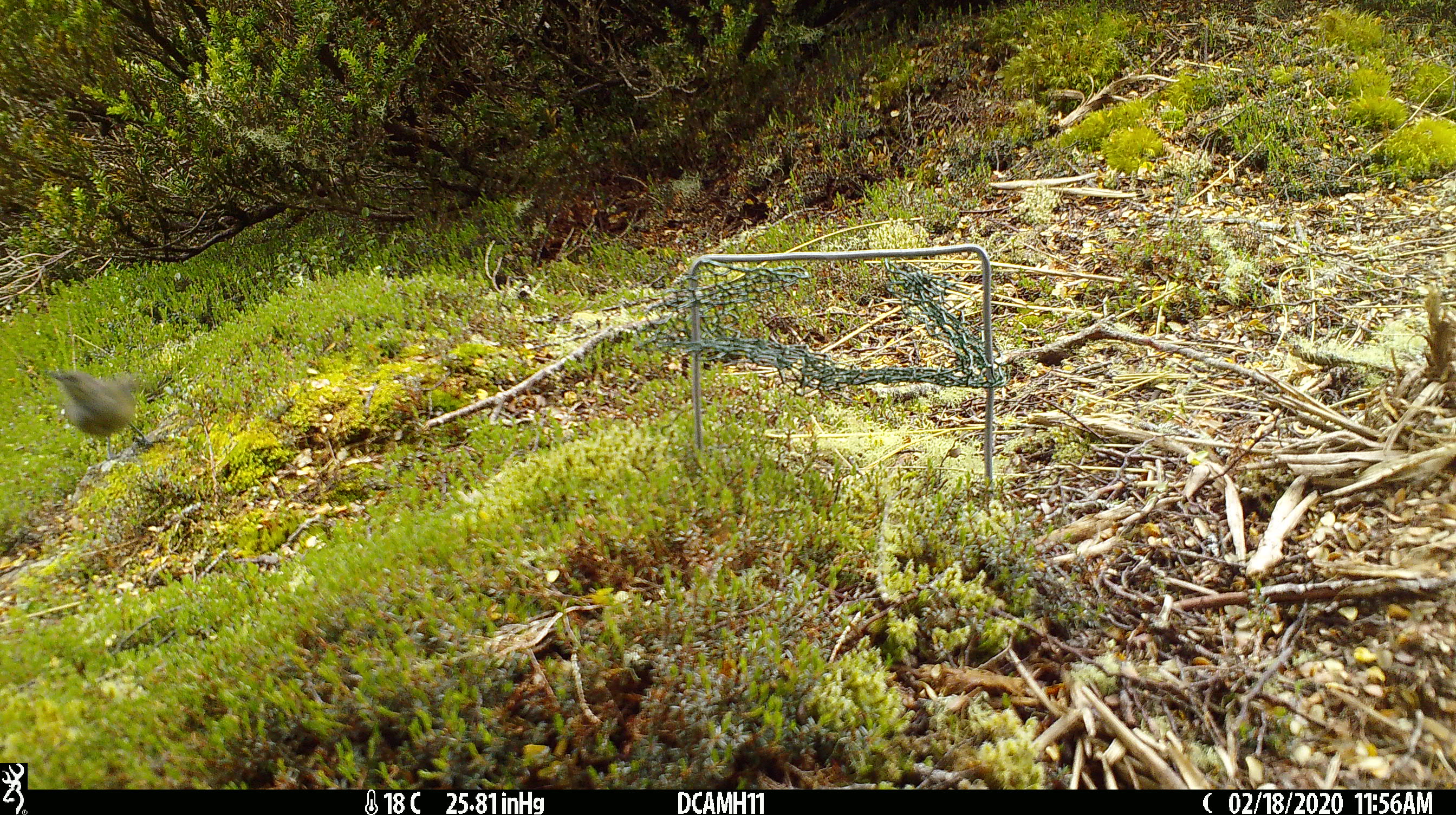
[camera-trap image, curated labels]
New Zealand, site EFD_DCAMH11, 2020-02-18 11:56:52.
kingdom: Animalia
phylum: Chordata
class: Aves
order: Passeriformes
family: Meliphagidae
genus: Anthornis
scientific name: Anthornis melanura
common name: new zealand bellbird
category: bellbird